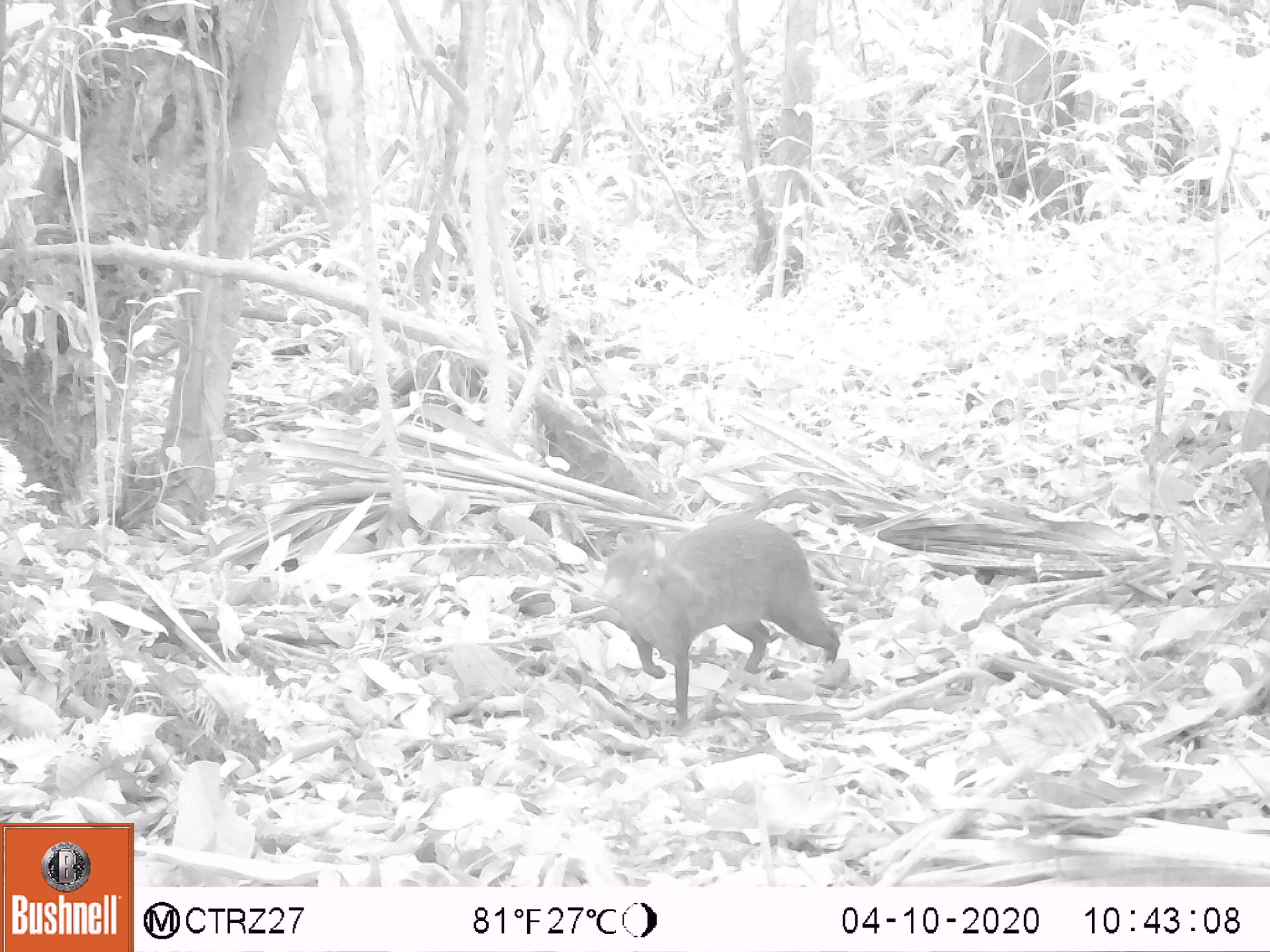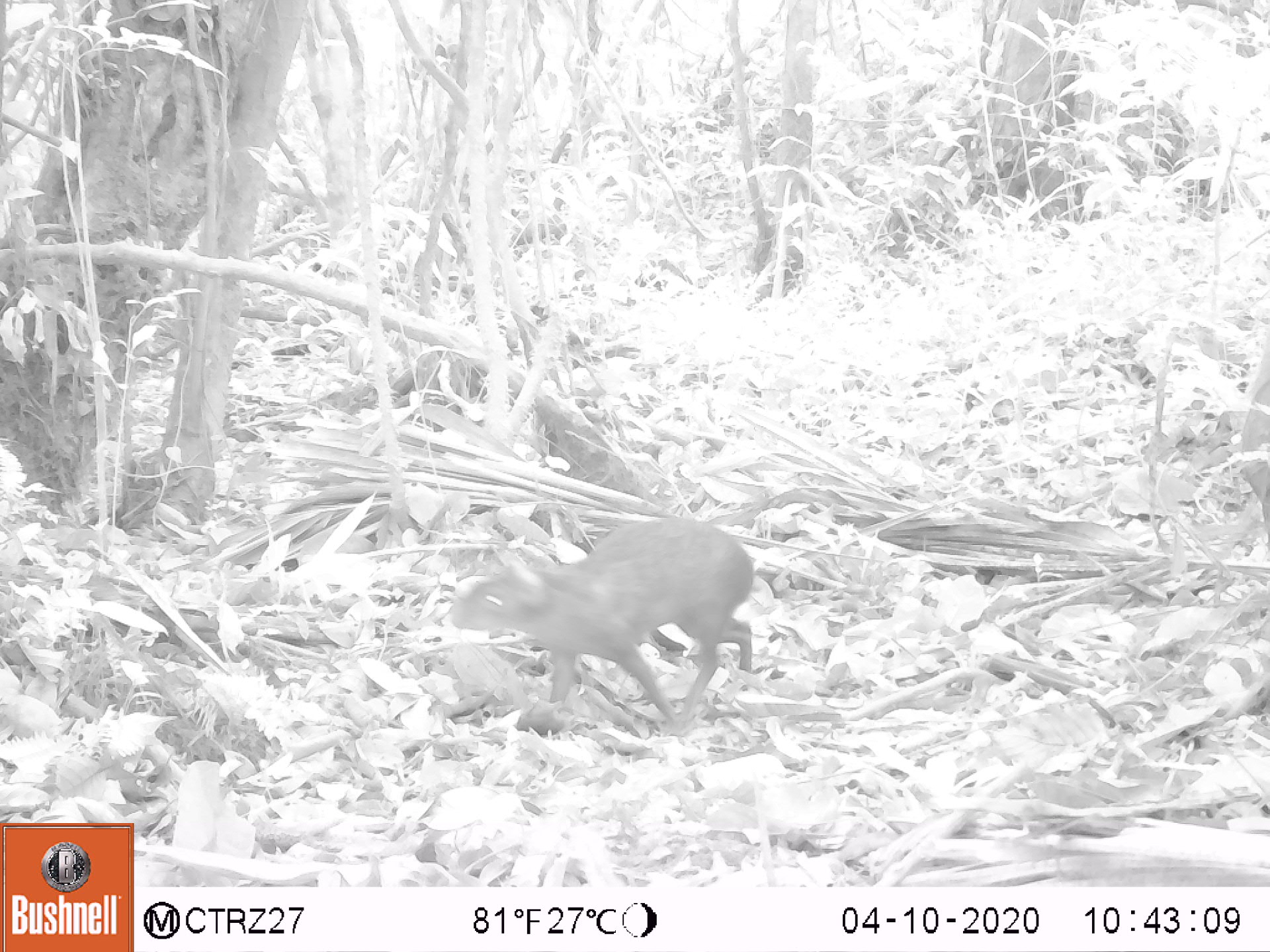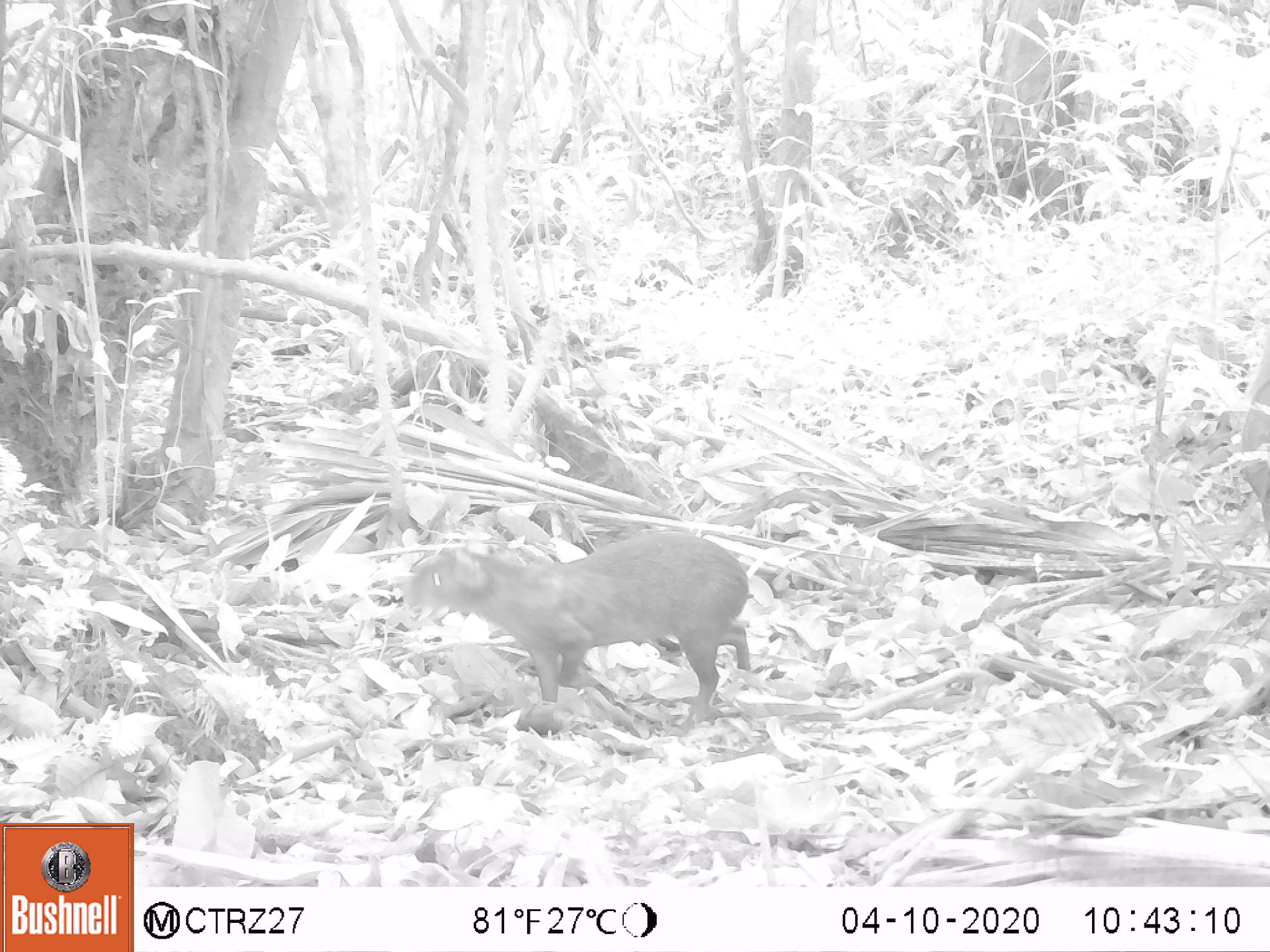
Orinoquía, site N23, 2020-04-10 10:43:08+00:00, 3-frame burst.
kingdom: Animalia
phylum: Chordata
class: Mammalia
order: Rodentia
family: Dasyproctidae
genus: Dasyprocta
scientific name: Dasyprocta fuliginosa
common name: black agouti